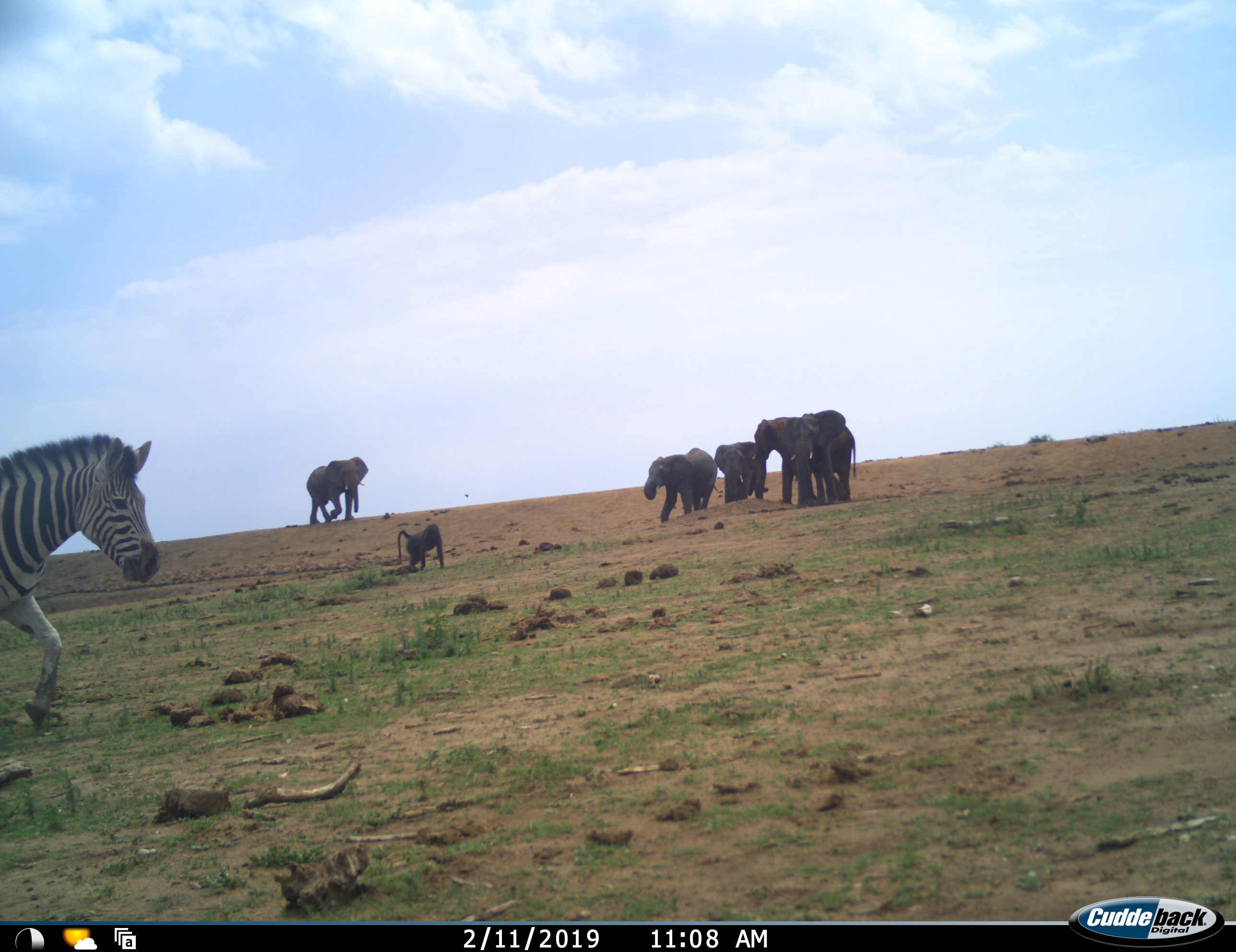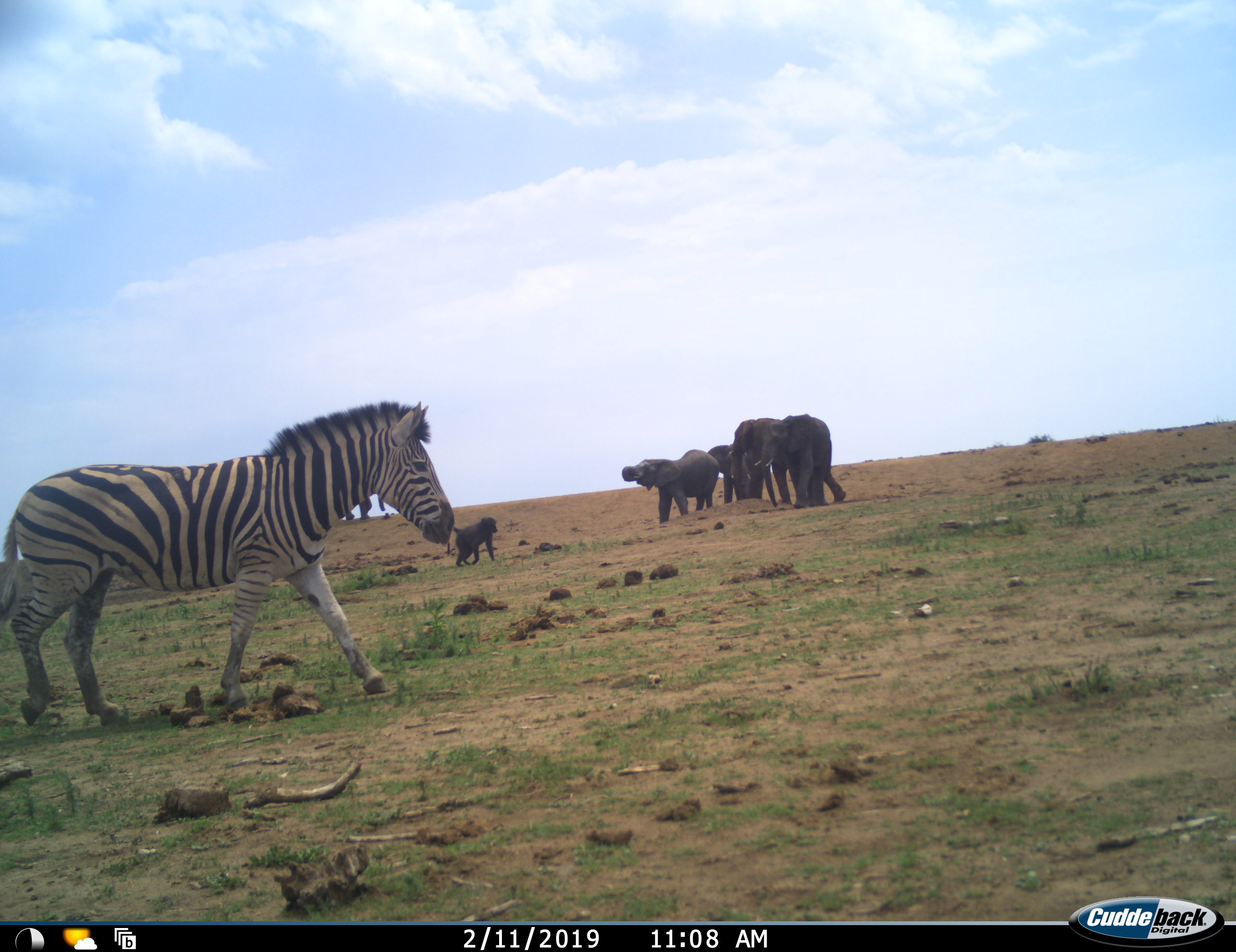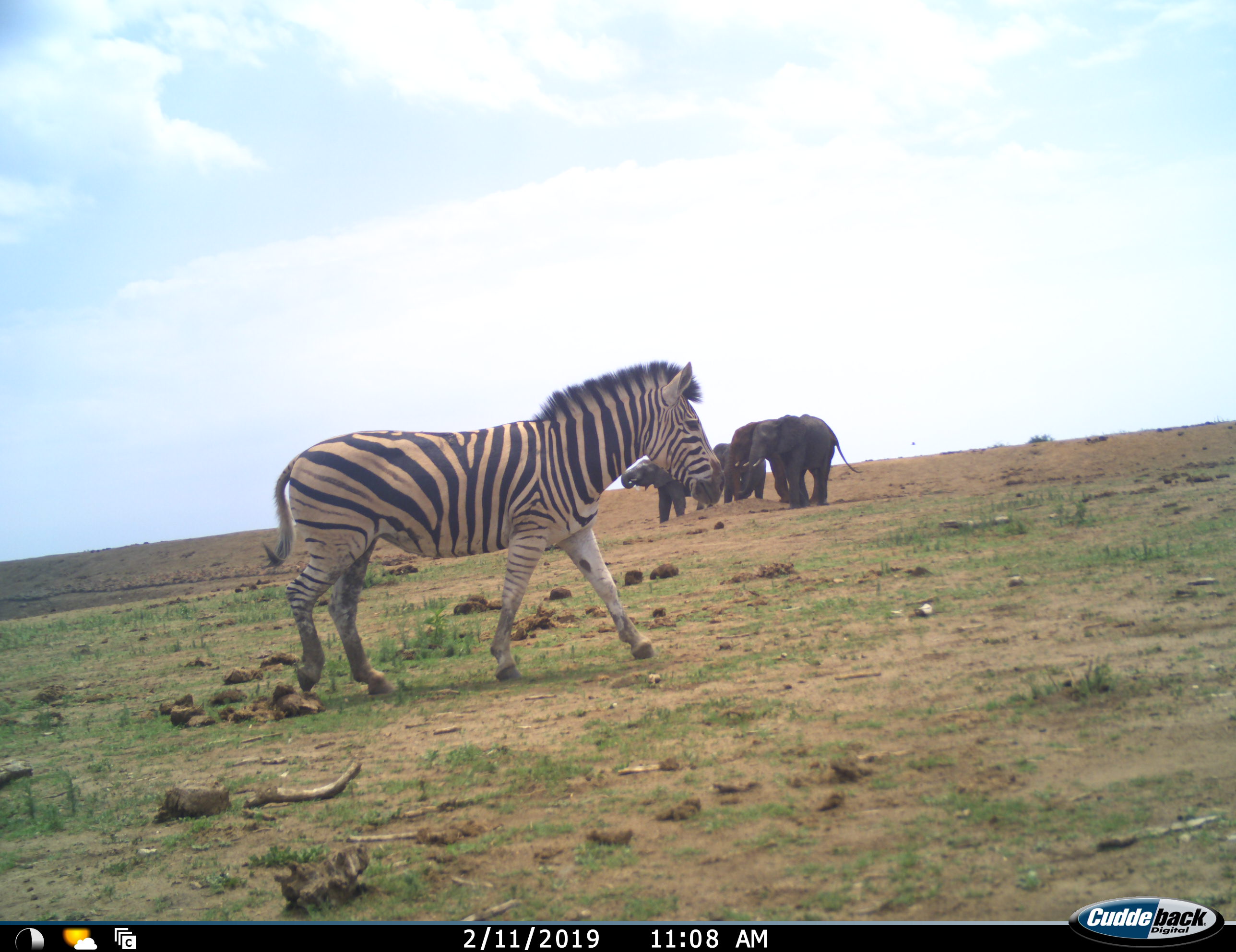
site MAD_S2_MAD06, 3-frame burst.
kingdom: Animalia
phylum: Chordata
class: Mammalia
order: Primates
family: Cercopithecidae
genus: Papio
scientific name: Papio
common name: baboon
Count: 1.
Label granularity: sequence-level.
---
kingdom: Animalia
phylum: Chordata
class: Mammalia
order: Proboscidea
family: Elephantidae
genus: Loxodonta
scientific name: Loxodonta africana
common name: african bush elephant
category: elephant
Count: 5.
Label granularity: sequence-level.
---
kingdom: Animalia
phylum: Chordata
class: Mammalia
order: Perissodactyla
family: Equidae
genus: Equus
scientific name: Equus quagga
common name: plains zebra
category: zebraplains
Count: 1.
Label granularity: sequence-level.